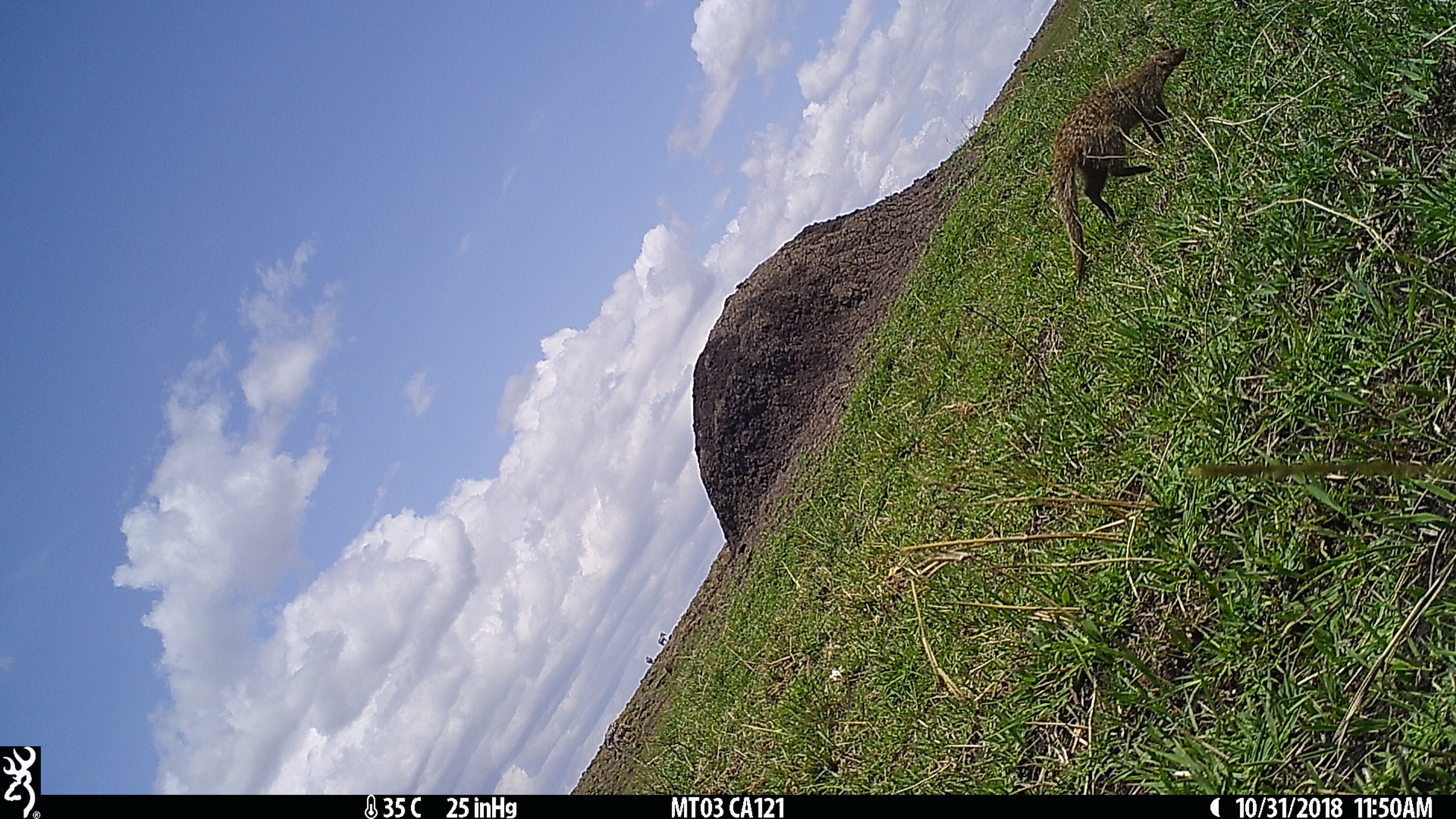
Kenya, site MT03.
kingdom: Animalia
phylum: Chordata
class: Mammalia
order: Carnivora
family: Herpestidae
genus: Mungos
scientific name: Mungos mungo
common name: banded mongoose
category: mongoose banded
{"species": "mongoose banded (banded mongoose) (Mungos mungo)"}